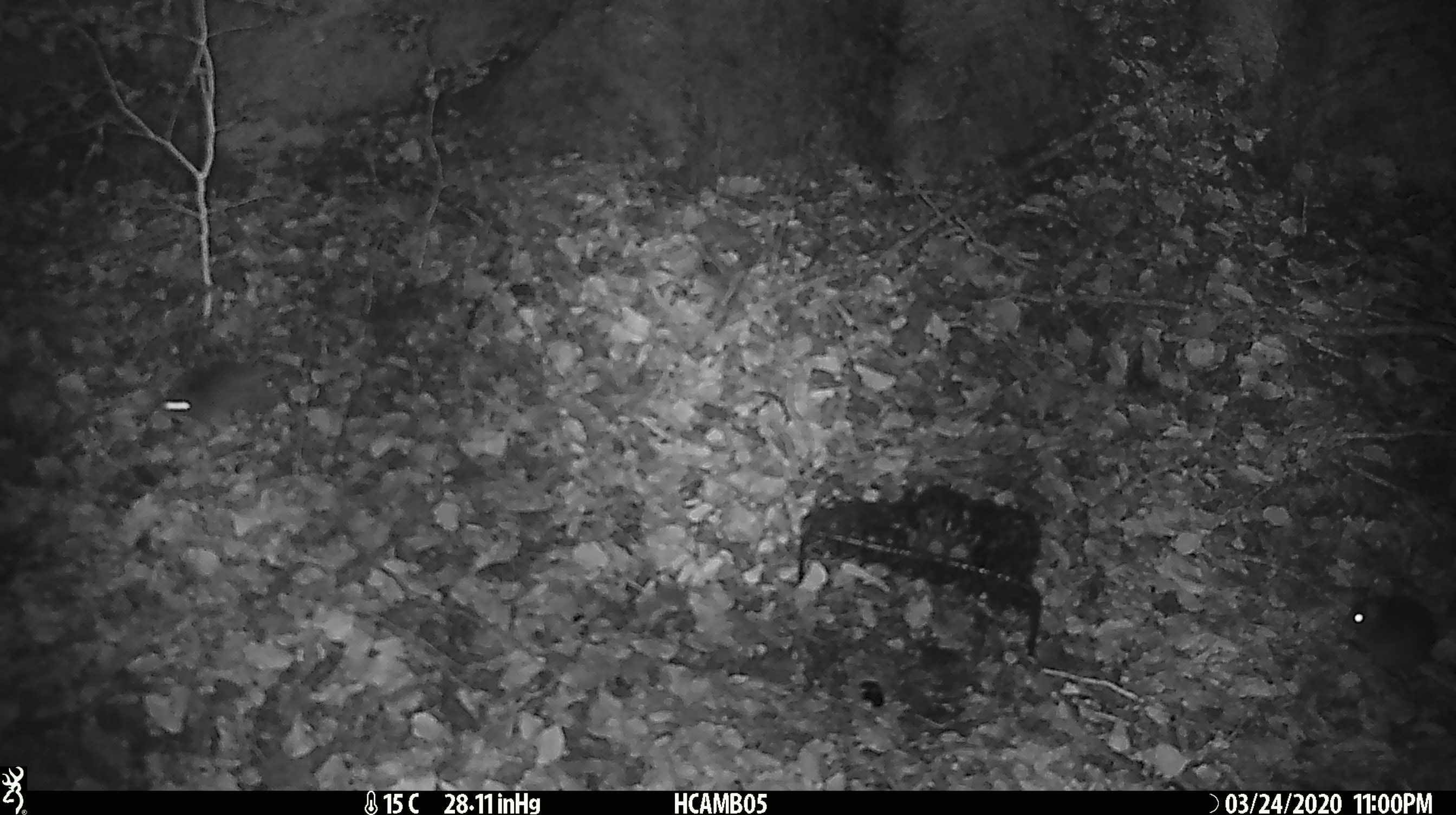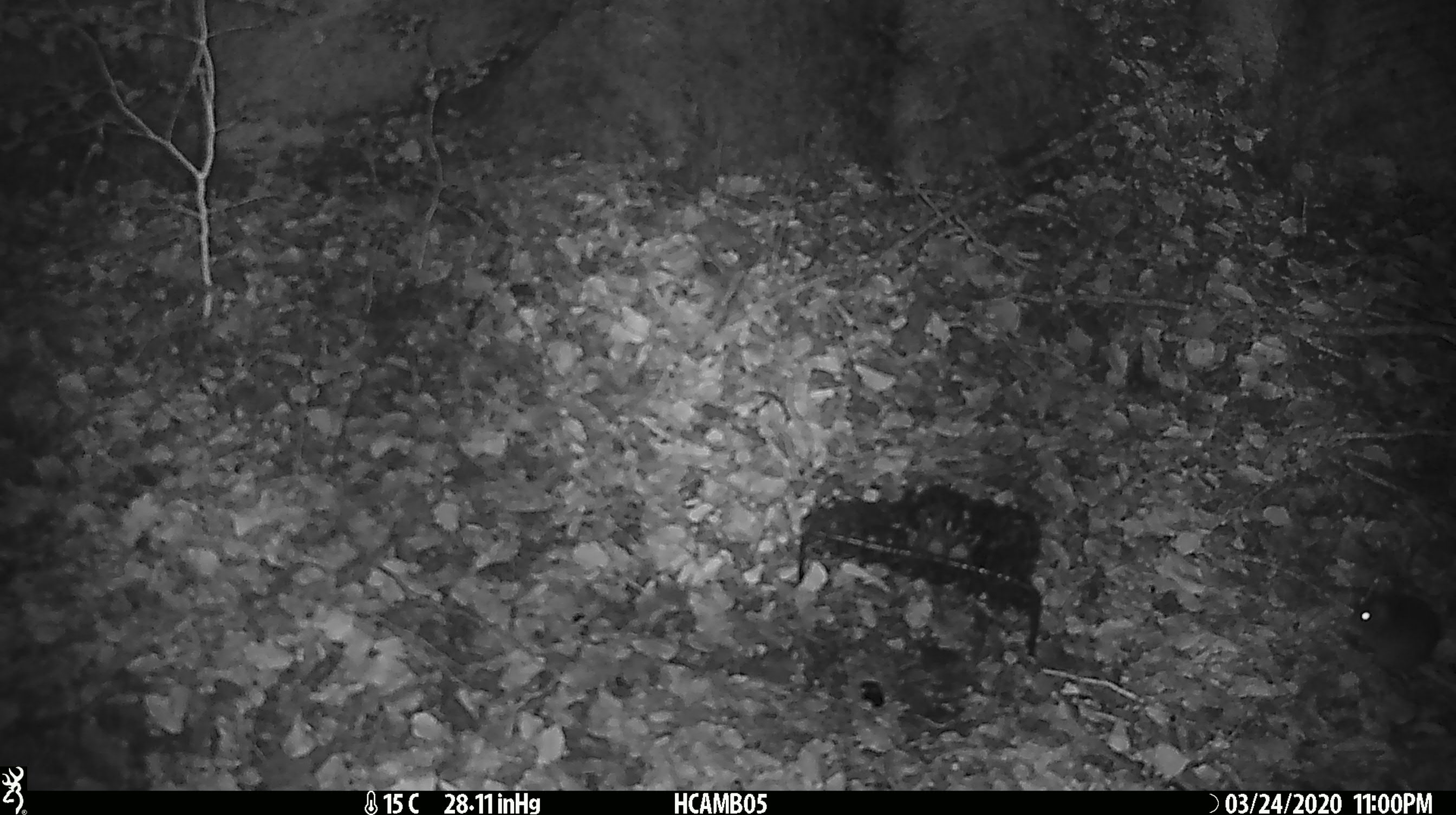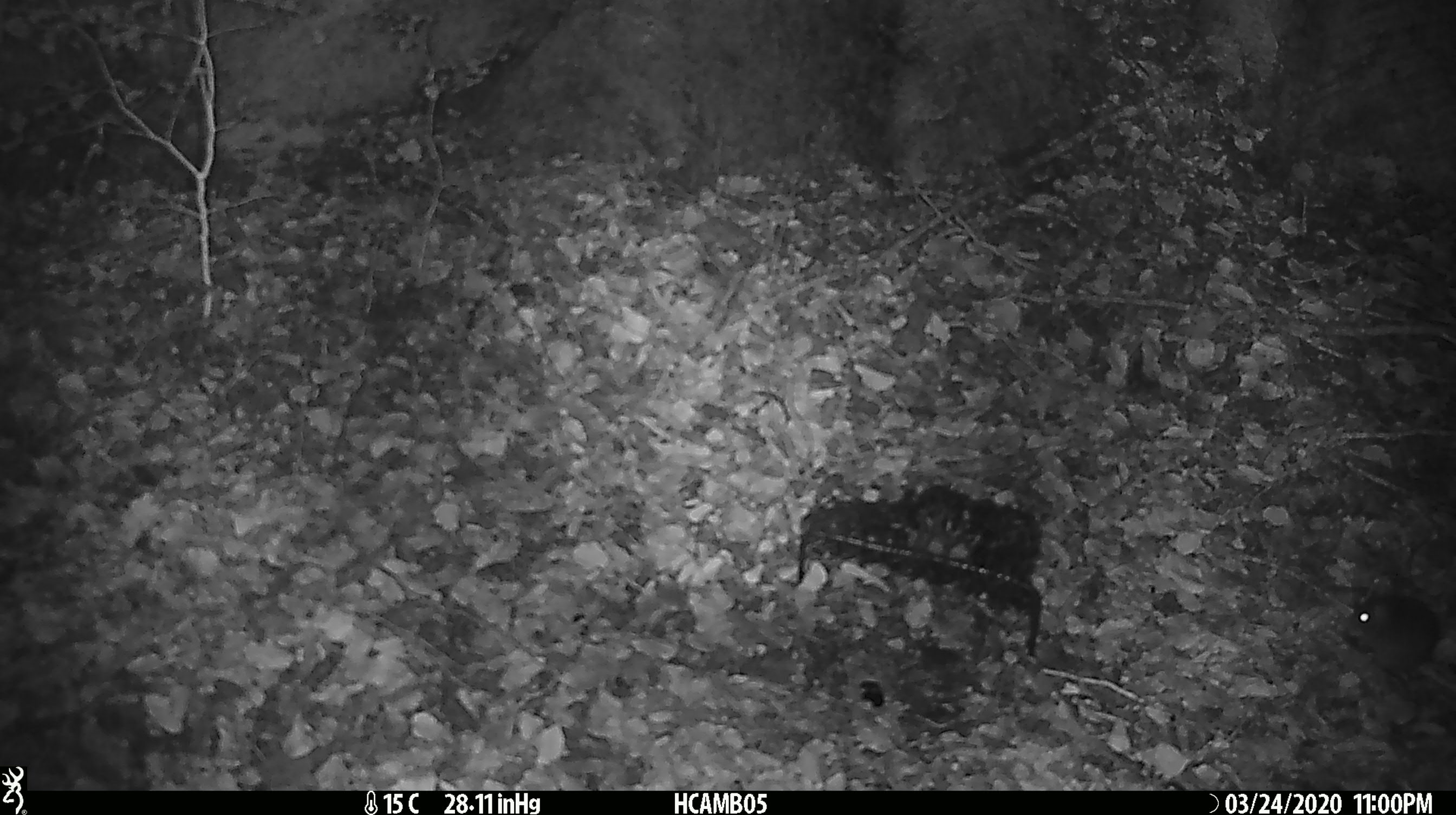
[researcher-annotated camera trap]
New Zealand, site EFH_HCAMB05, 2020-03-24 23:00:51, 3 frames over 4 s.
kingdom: Animalia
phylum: Chordata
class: Mammalia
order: Rodentia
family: Muridae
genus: Mus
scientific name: Mus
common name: mouse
Mouse (Mus).